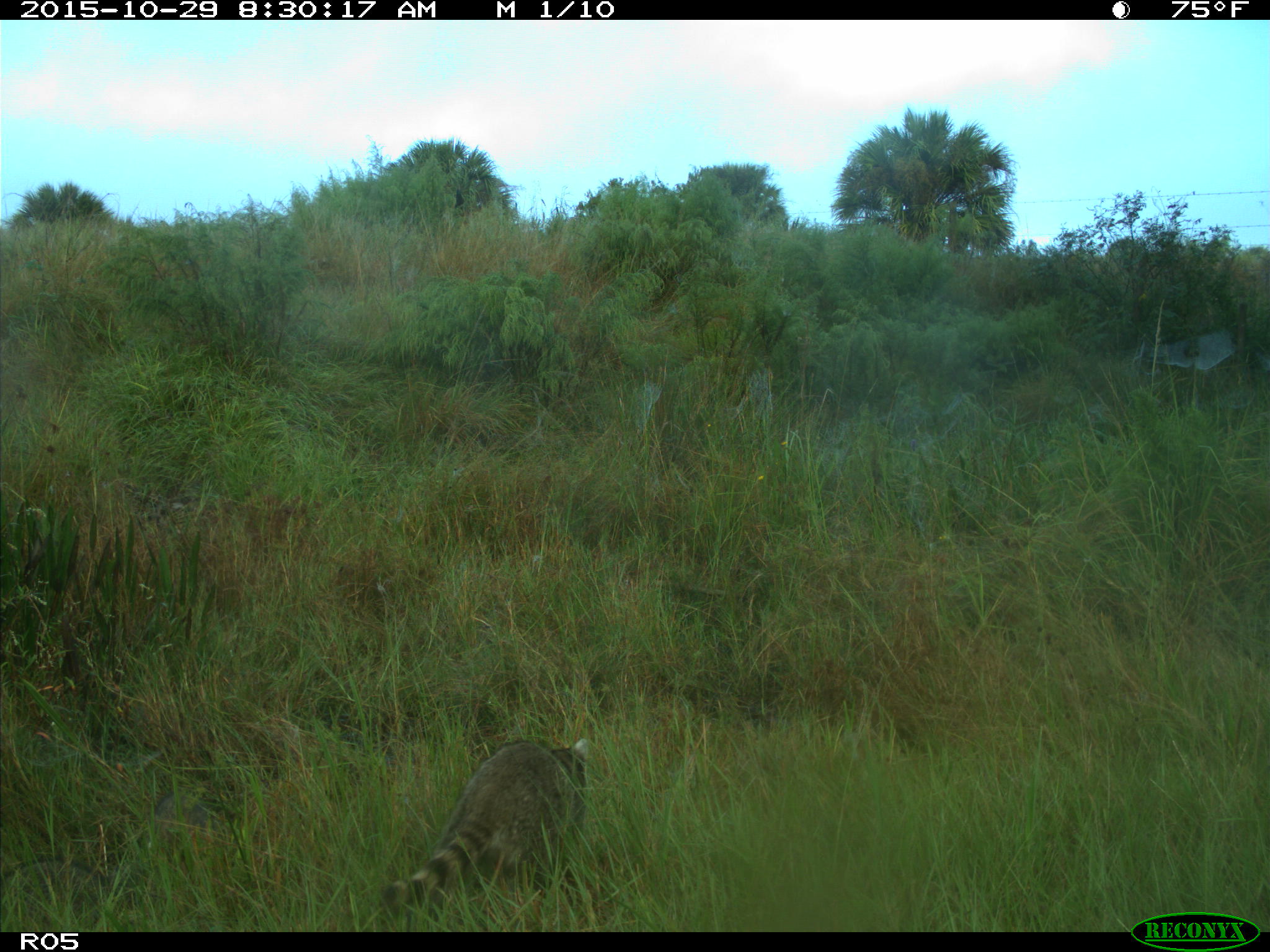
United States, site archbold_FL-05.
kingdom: Animalia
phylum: Chordata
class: Mammalia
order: Carnivora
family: Procyonidae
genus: Procyon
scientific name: Procyon lotor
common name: common raccoon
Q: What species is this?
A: Procyon lotor (common raccoon).